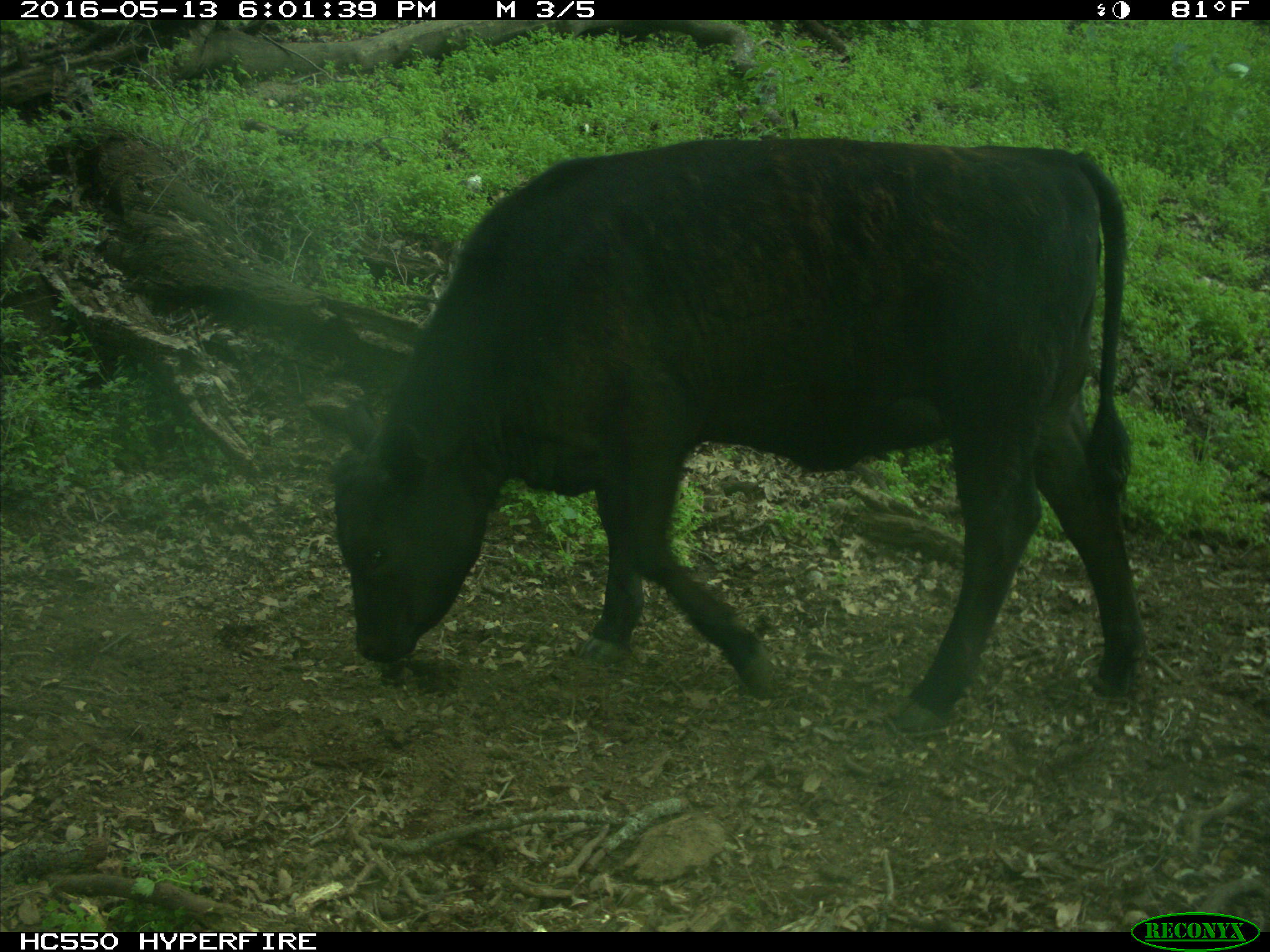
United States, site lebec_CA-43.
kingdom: Animalia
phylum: Chordata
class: Mammalia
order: Artiodactyla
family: Bovidae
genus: Bos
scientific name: Bos taurus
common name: domestic cow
Bos taurus (domestic cow).